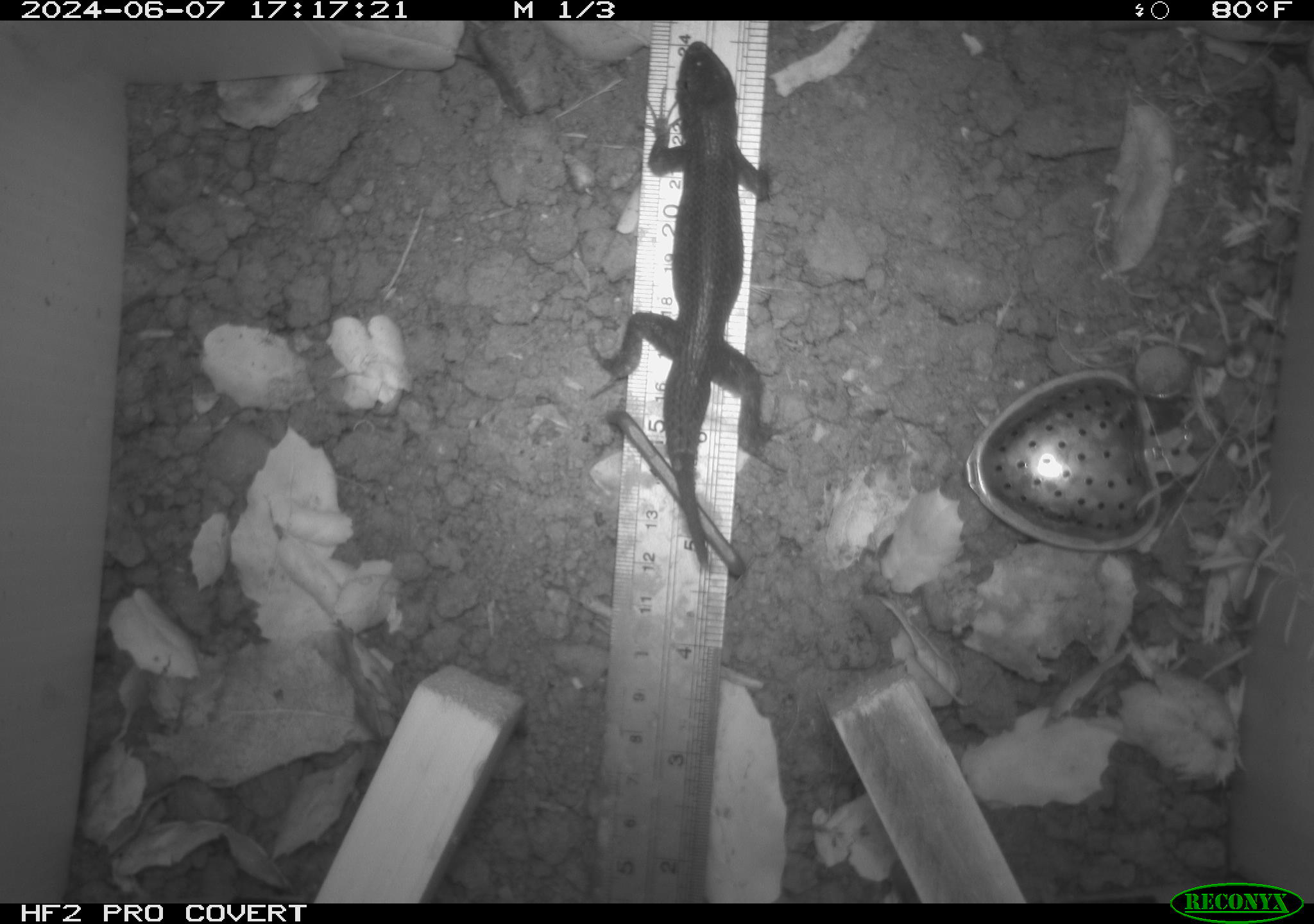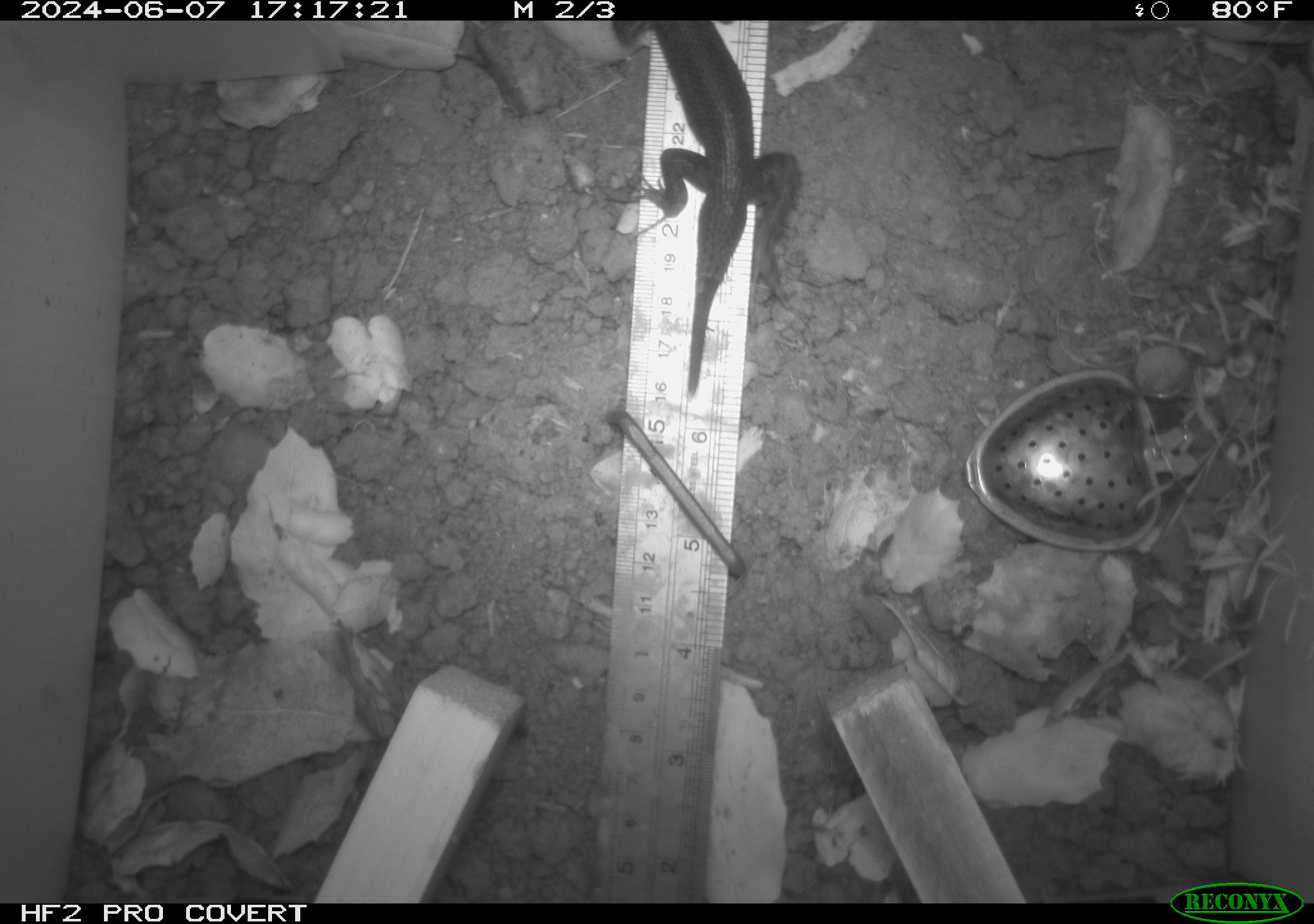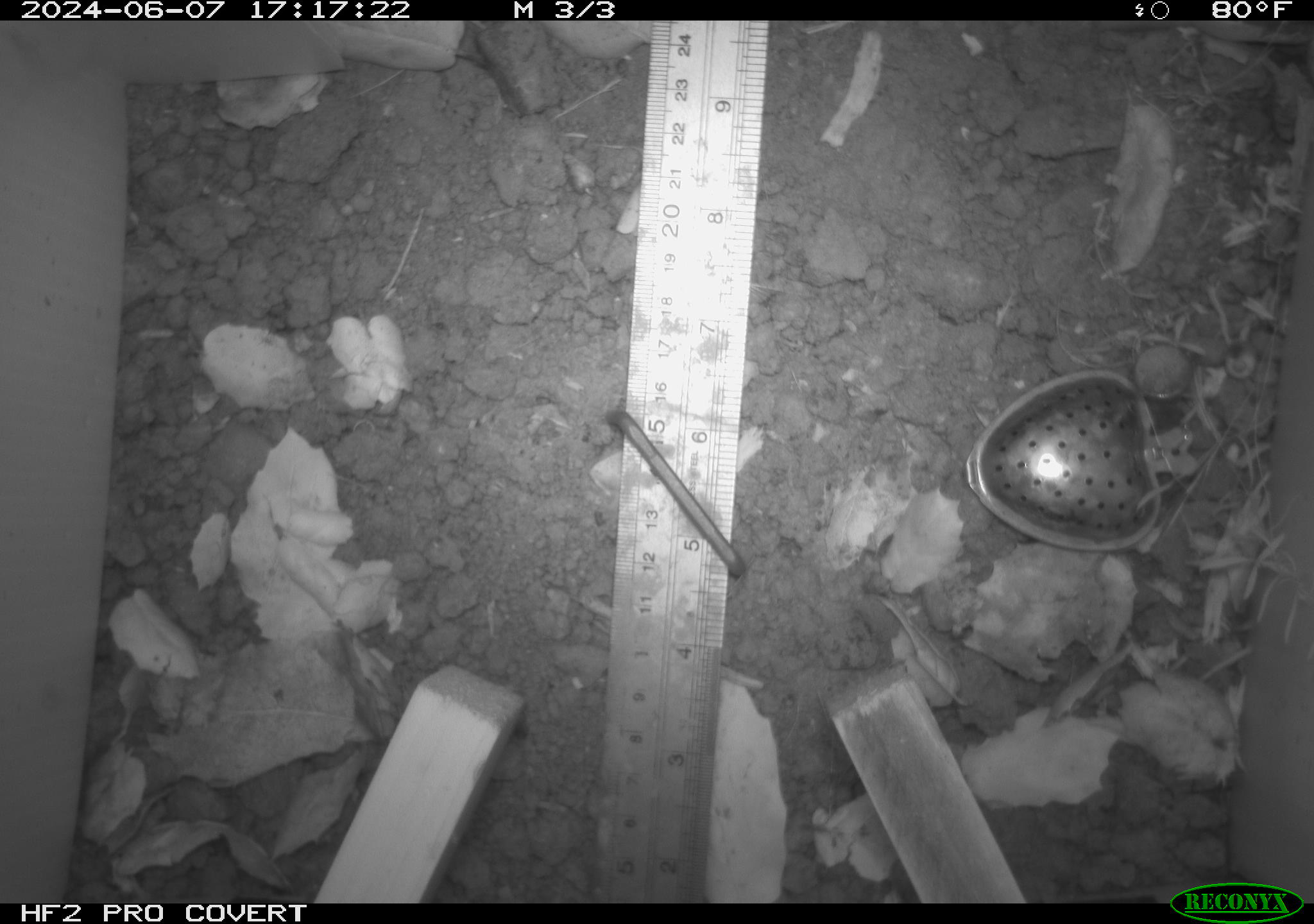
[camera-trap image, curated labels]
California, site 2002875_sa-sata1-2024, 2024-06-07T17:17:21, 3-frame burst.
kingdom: Animalia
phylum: Chordata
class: Reptilia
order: Squamata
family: Phrynosomatidae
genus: Sceloporus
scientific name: Sceloporus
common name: spiny lizards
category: sceloporus species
Sceloporus species (spiny lizards) (Sceloporus).